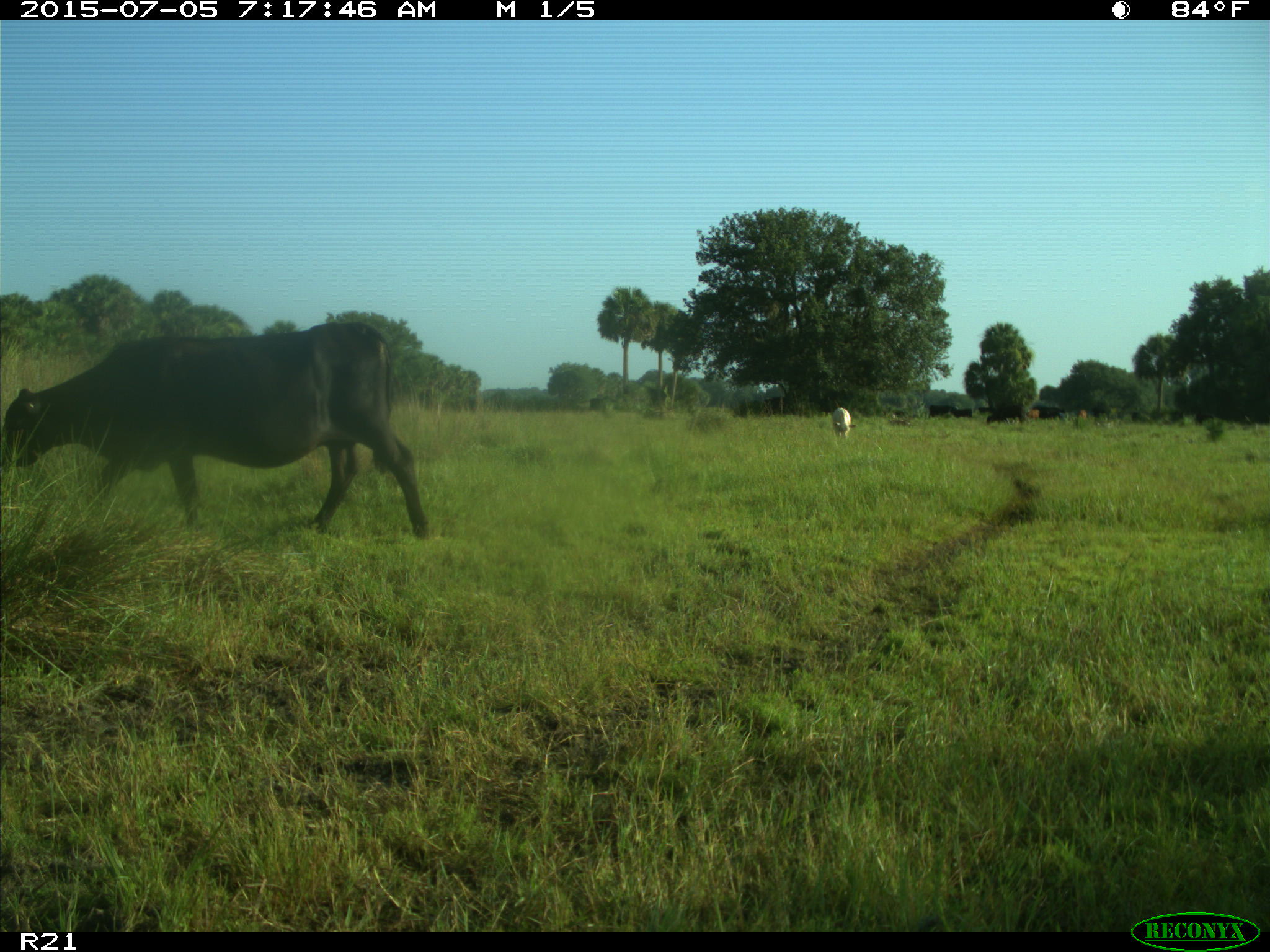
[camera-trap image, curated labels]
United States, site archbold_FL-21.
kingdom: Animalia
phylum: Chordata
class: Mammalia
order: Artiodactyla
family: Bovidae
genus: Bos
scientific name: Bos taurus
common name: domestic cow